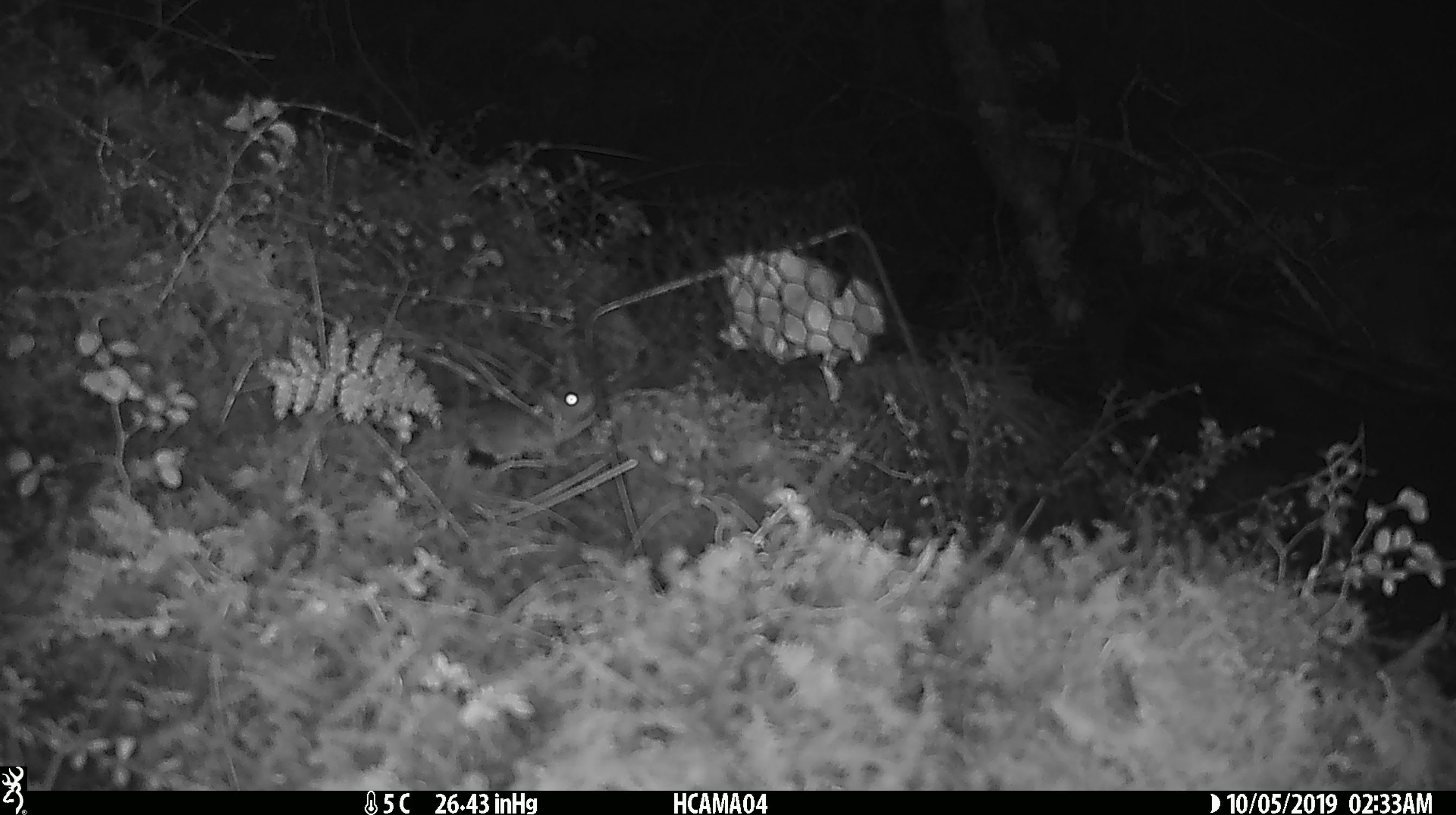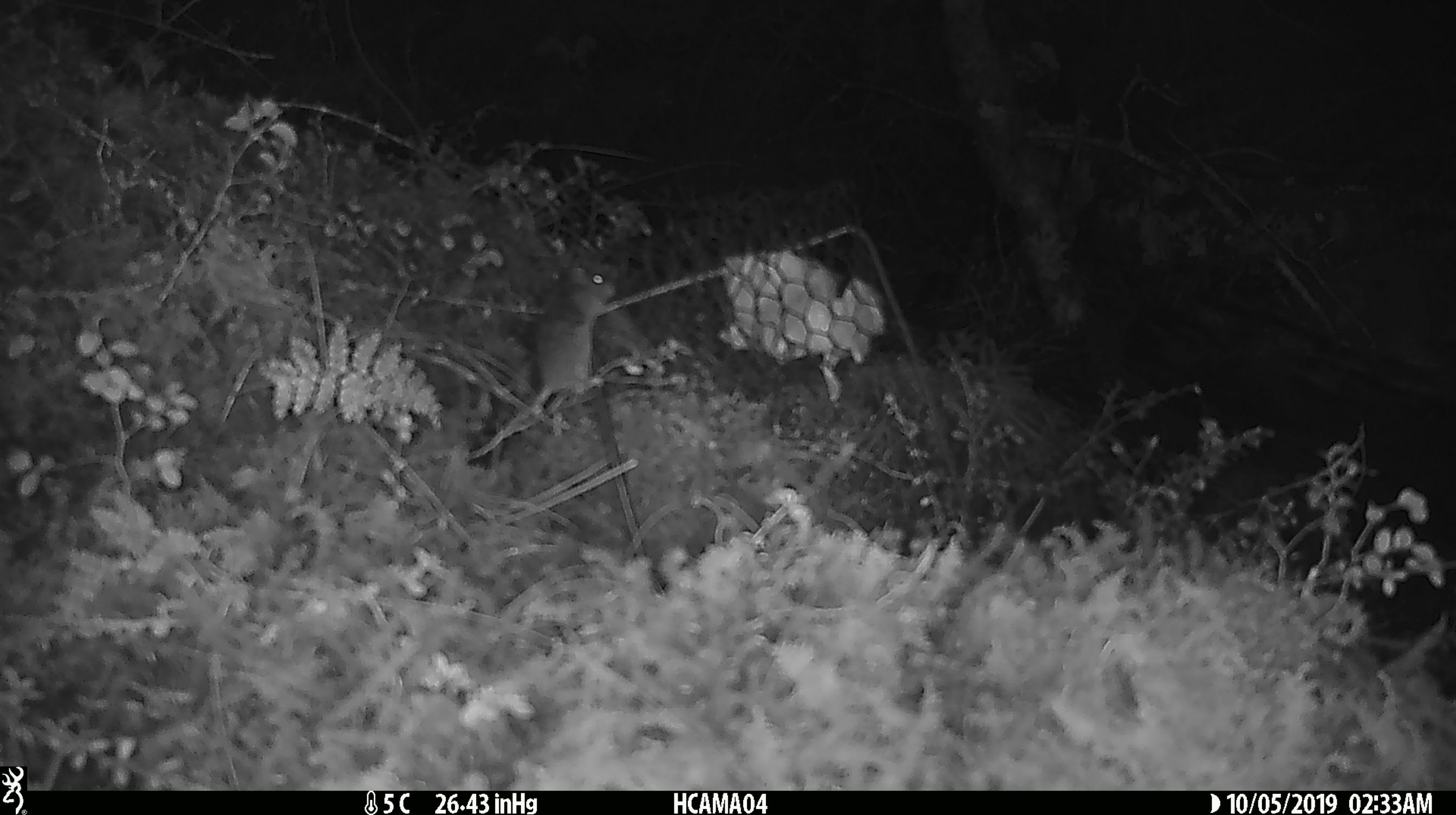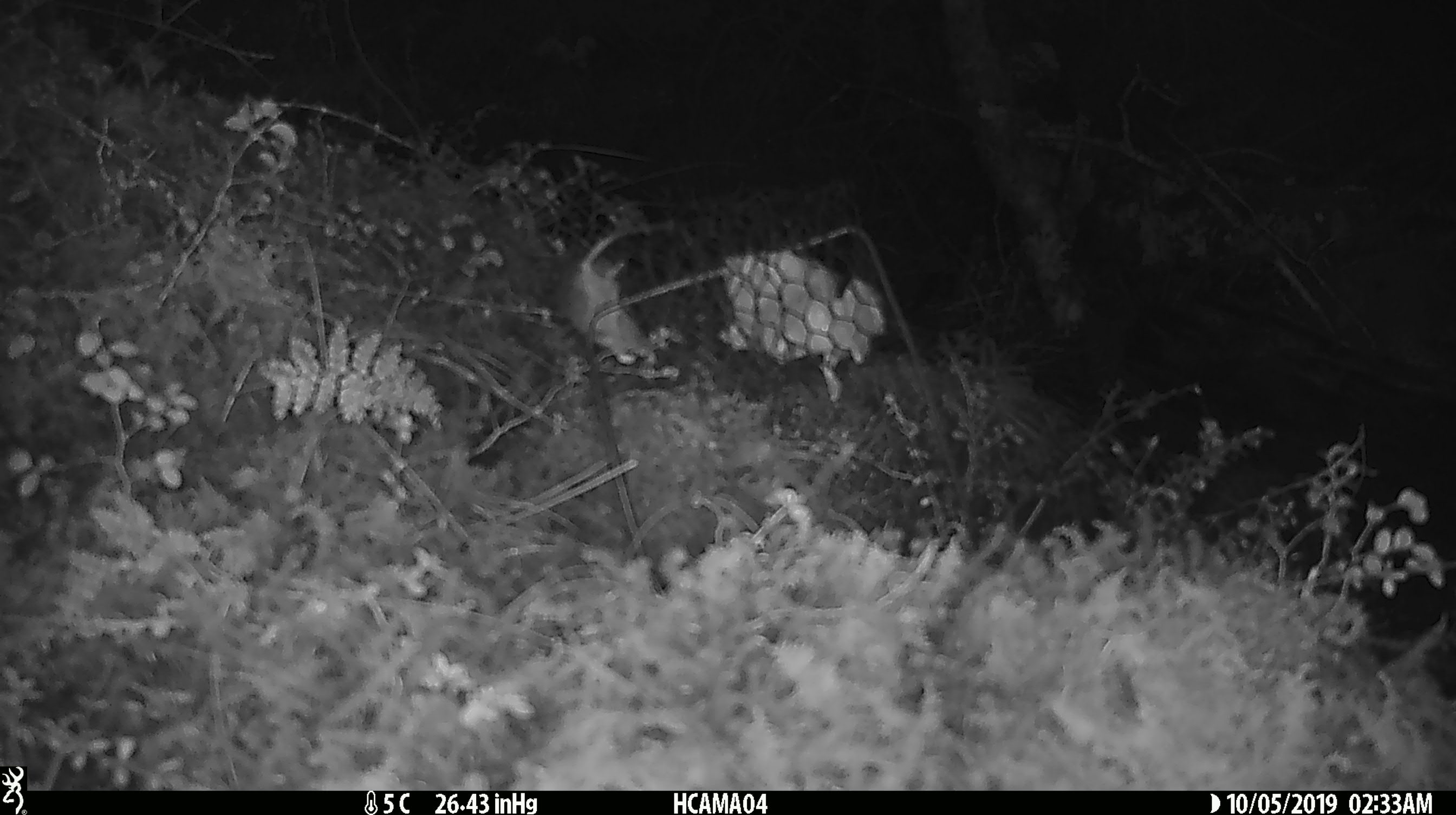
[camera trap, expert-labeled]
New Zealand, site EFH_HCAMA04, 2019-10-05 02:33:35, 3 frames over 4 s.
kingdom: Animalia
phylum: Chordata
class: Mammalia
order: Rodentia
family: Muridae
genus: Mus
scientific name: Mus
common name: mouse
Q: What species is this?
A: Mouse (Mus).